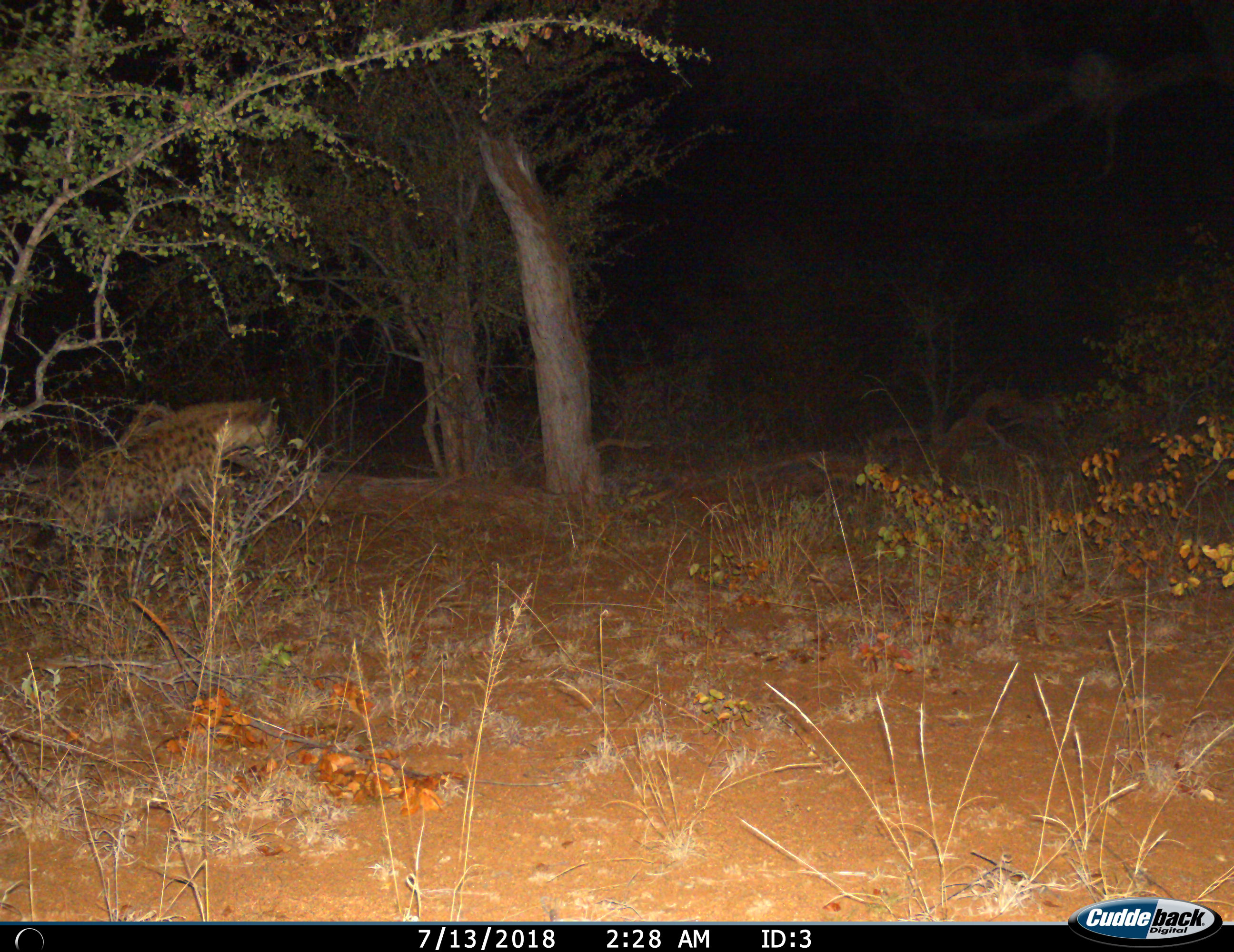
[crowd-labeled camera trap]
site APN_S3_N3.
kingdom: Animalia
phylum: Chordata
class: Mammalia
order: Carnivora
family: Hyaenidae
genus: Crocuta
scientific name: Crocuta crocuta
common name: spotted hyena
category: hyenaspotted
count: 1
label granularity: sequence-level